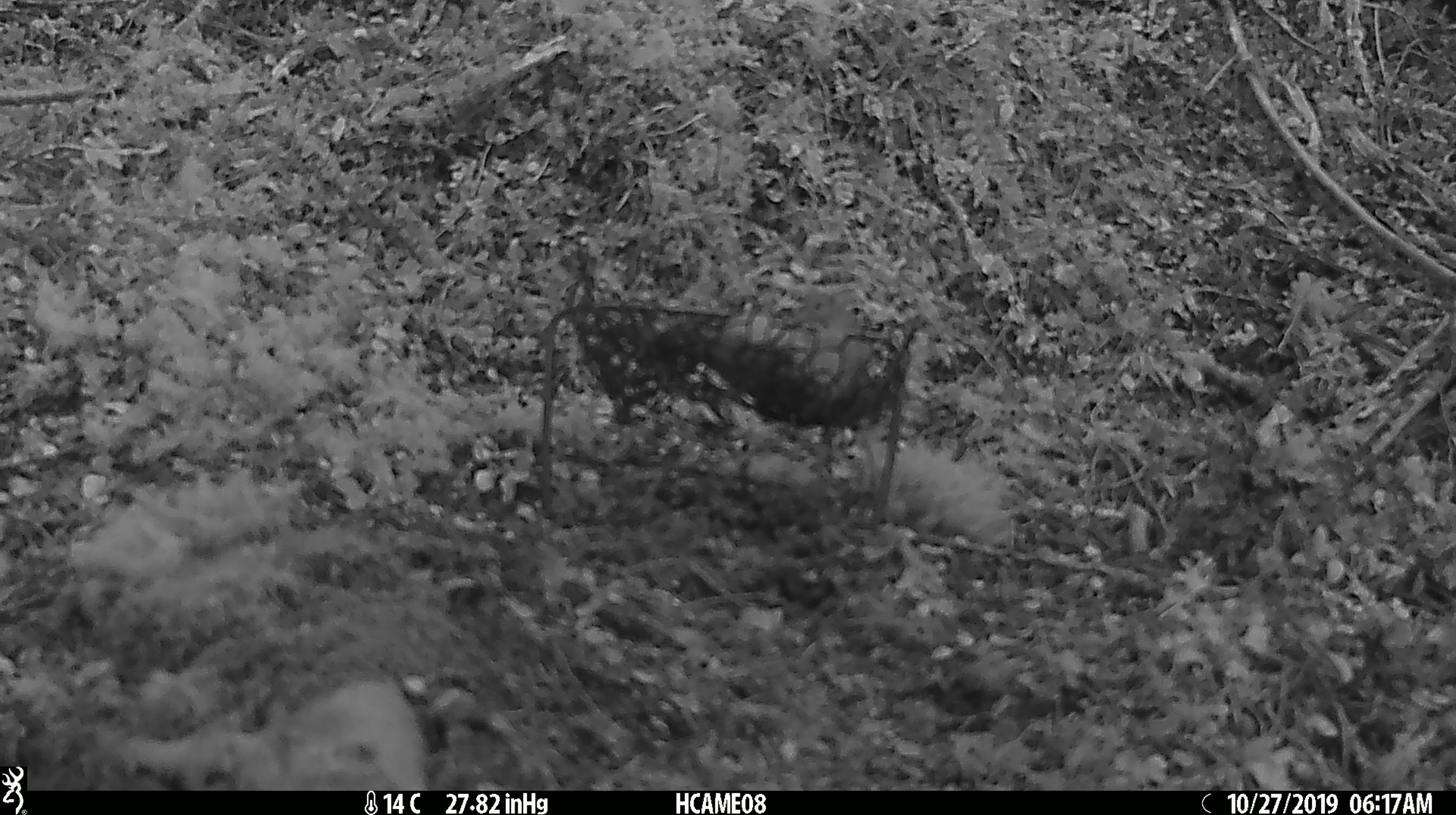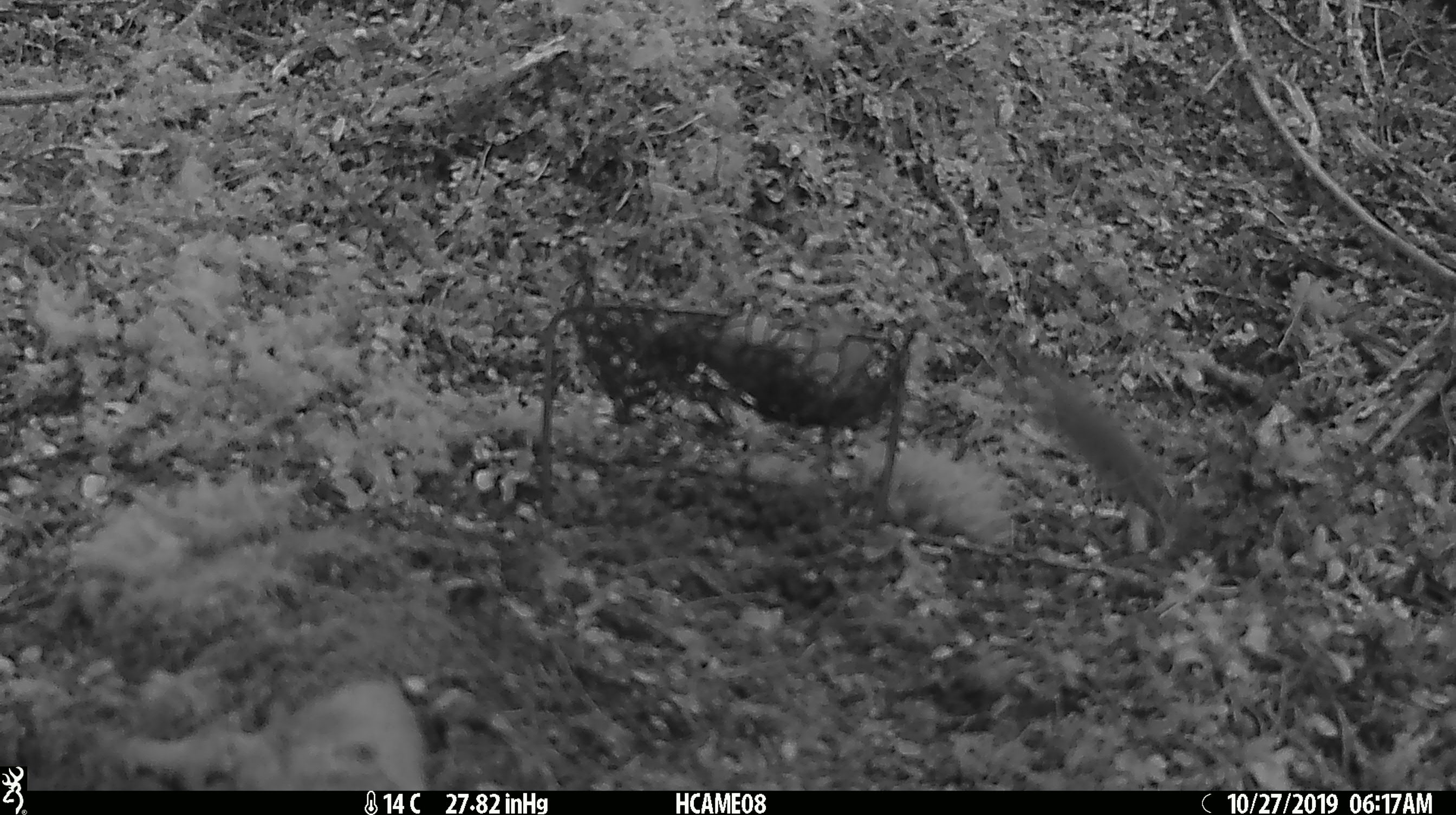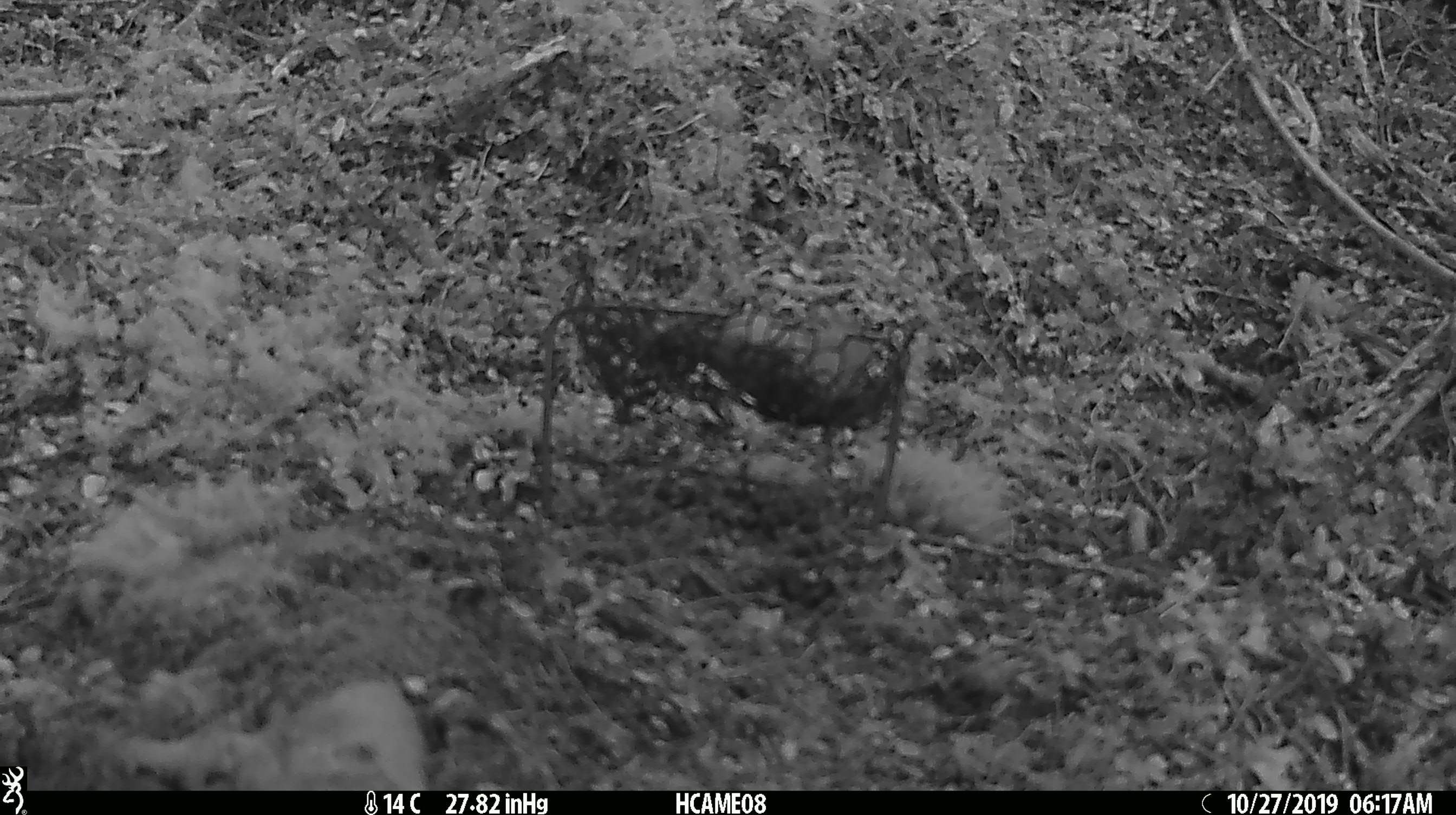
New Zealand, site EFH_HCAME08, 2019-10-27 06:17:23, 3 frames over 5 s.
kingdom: Animalia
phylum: Chordata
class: Mammalia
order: Rodentia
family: Muridae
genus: Mus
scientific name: Mus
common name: mouse